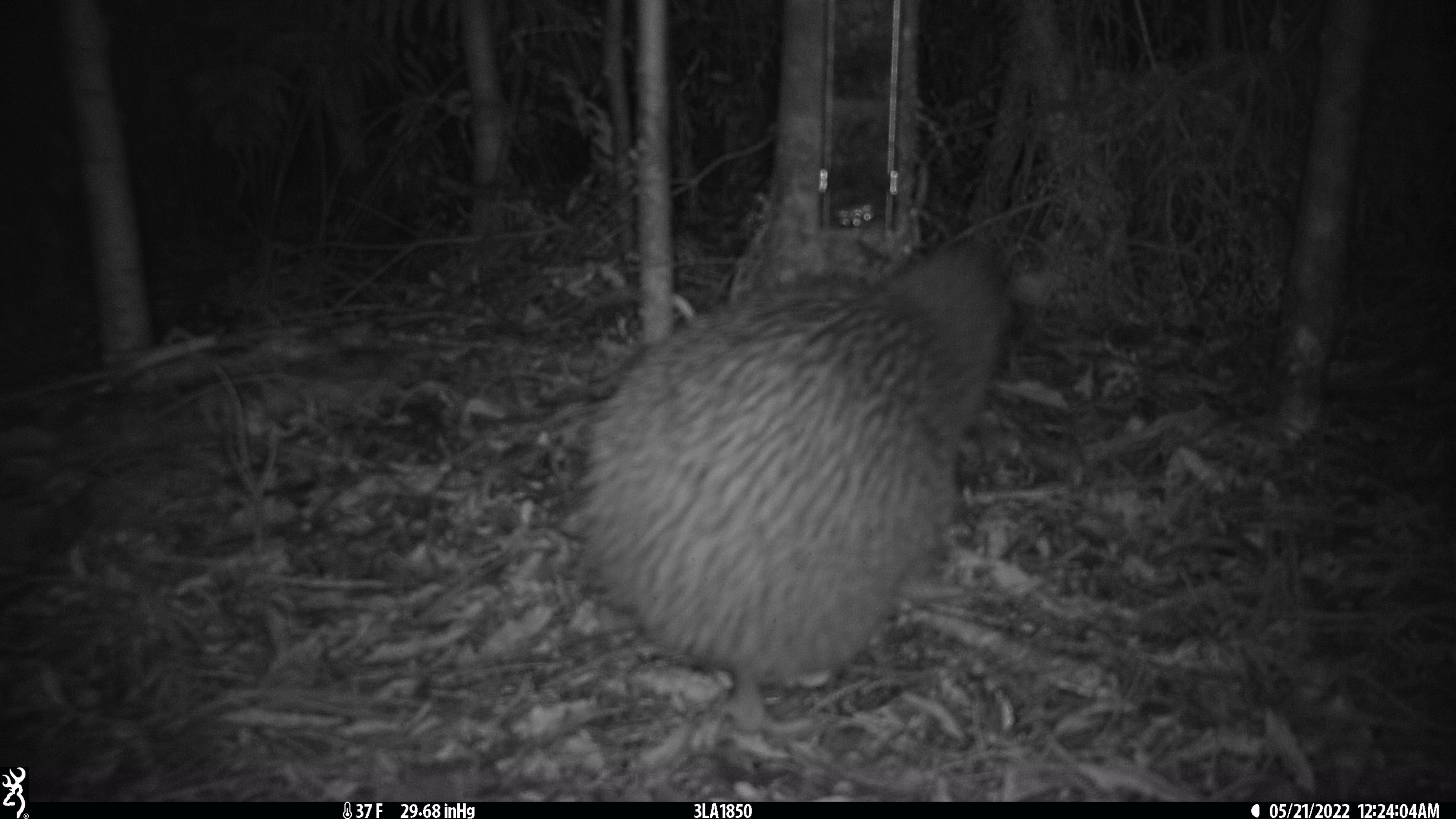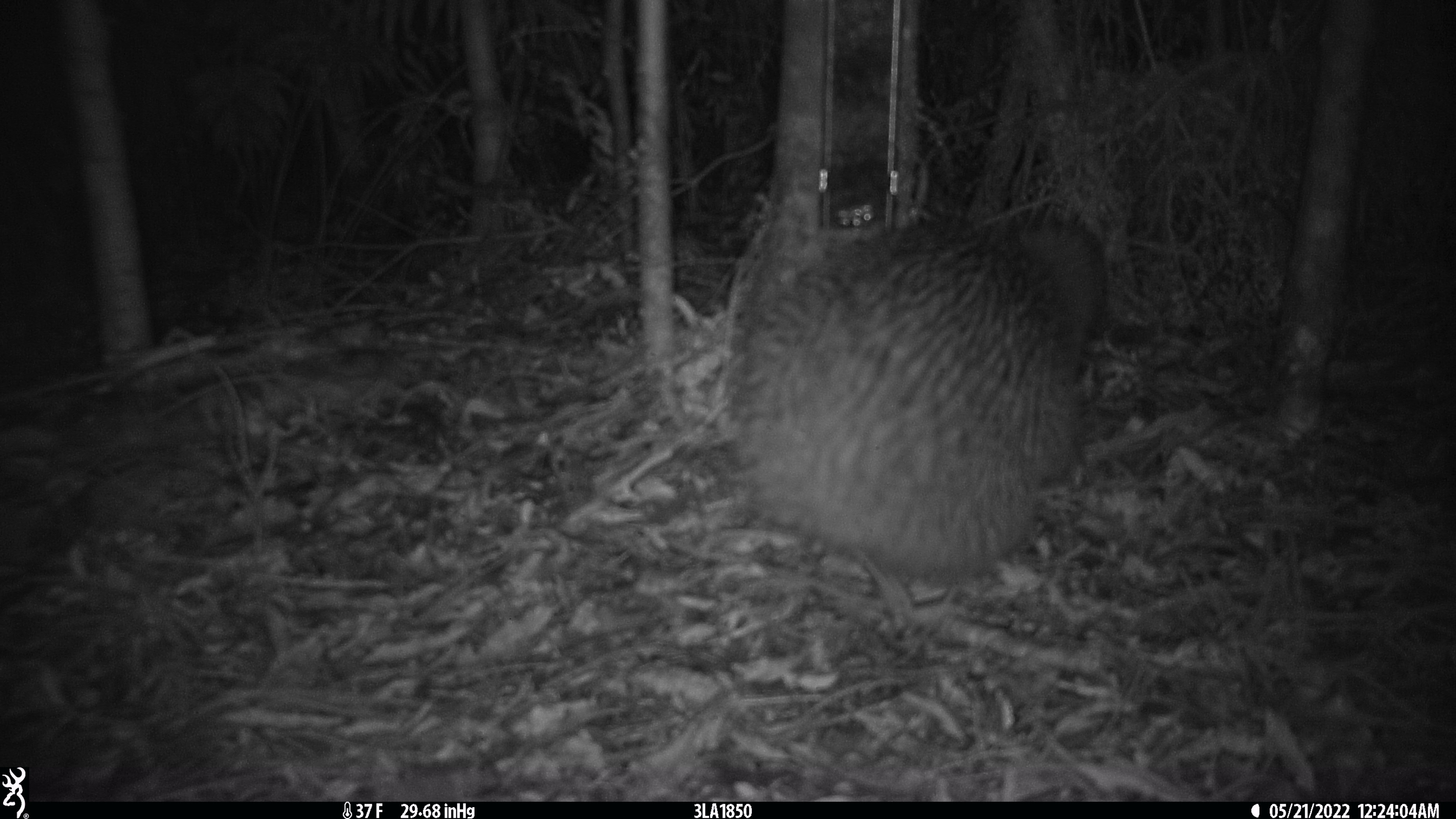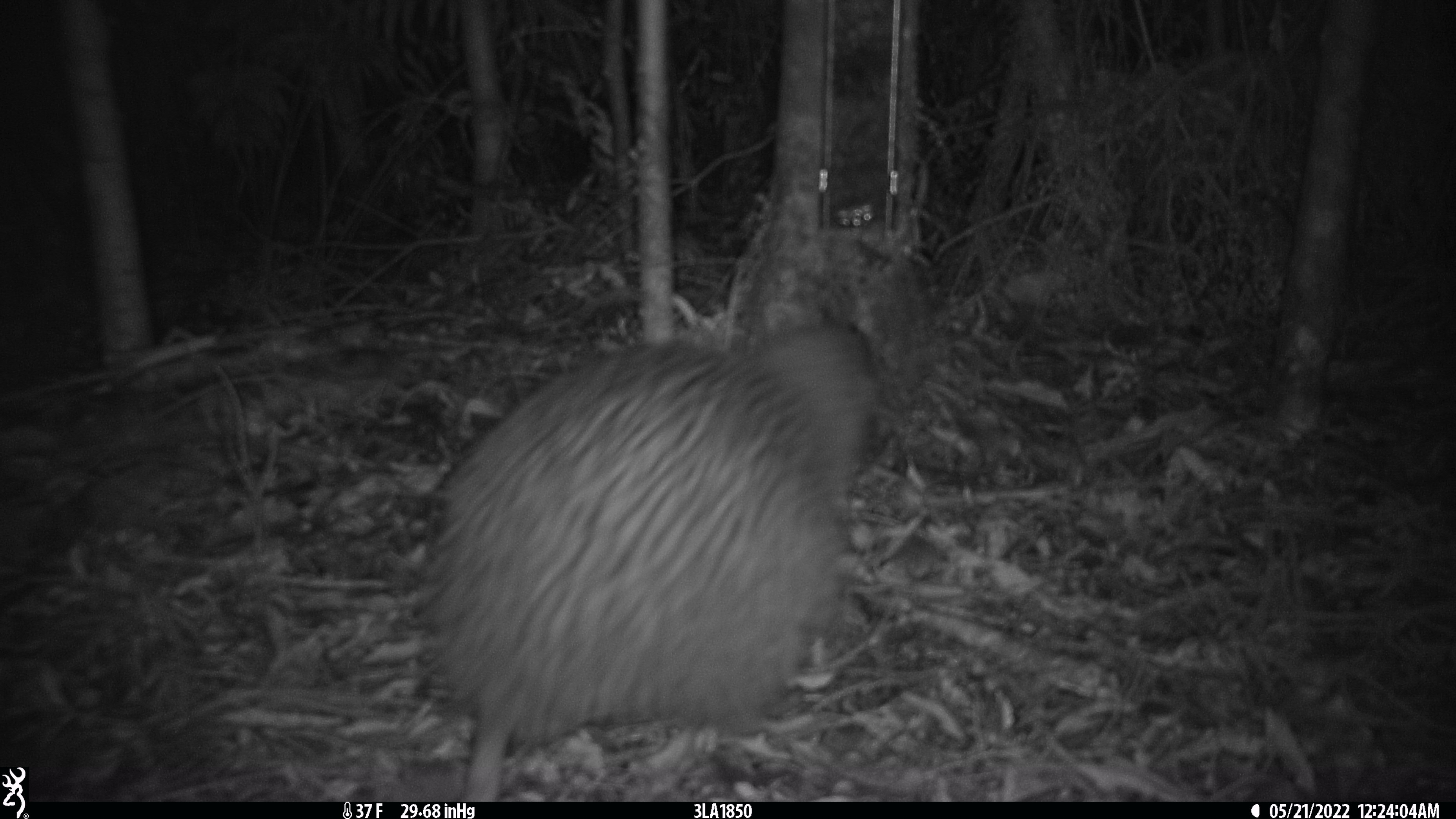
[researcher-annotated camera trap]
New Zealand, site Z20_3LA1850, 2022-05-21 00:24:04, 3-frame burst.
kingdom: Animalia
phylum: Chordata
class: Aves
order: Apterygiformes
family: Apterygidae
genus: Apteryx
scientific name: Apteryx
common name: kiwi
Kiwi (Apteryx).